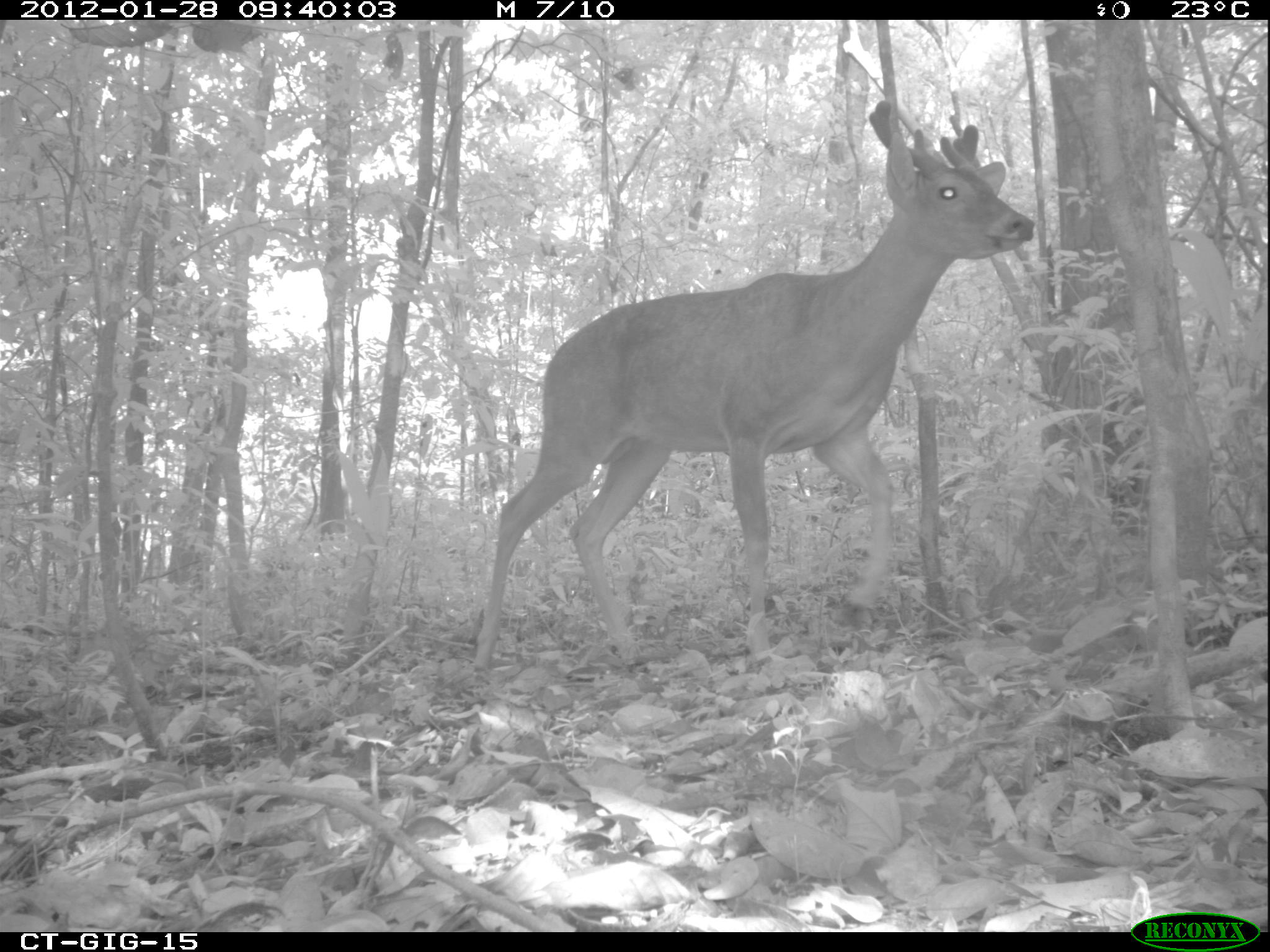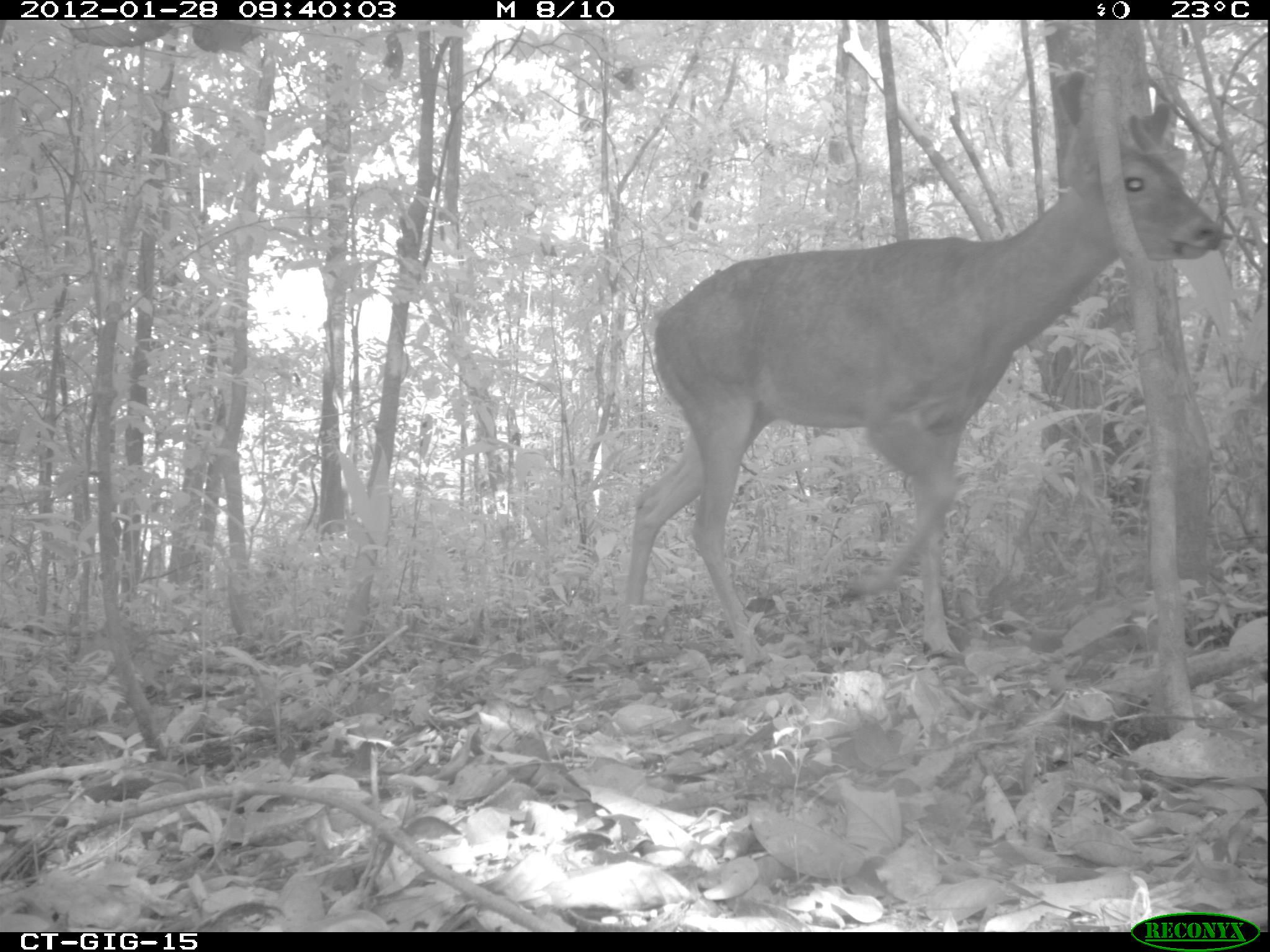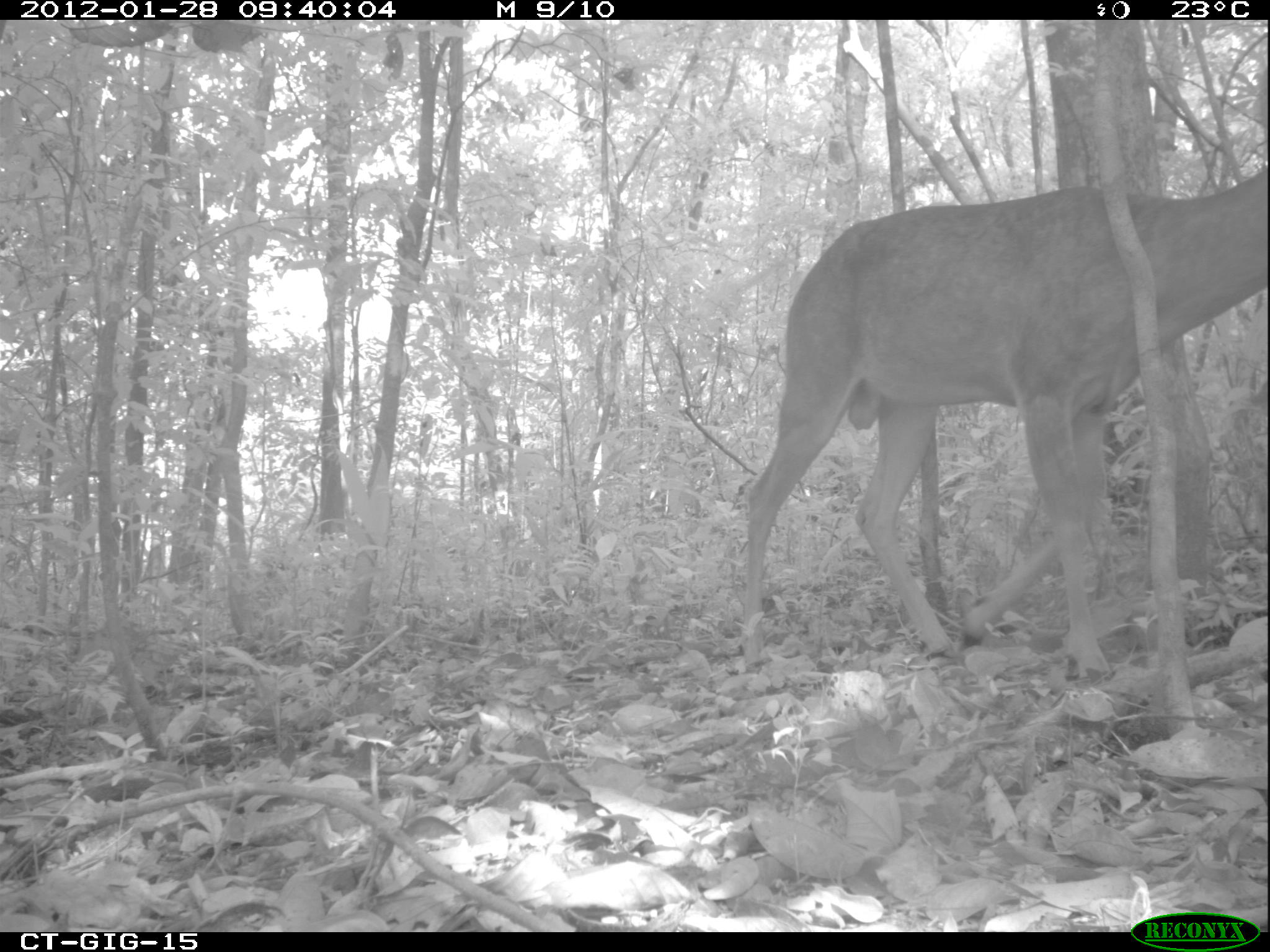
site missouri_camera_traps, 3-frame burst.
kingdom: Animalia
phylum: Chordata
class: Mammalia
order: Artiodactyla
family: Cervidae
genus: Odocoileus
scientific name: Odocoileus virginianus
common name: white-tailed deer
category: white tailed deer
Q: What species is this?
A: White tailed deer (white-tailed deer) (Odocoileus virginianus).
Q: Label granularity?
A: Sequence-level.